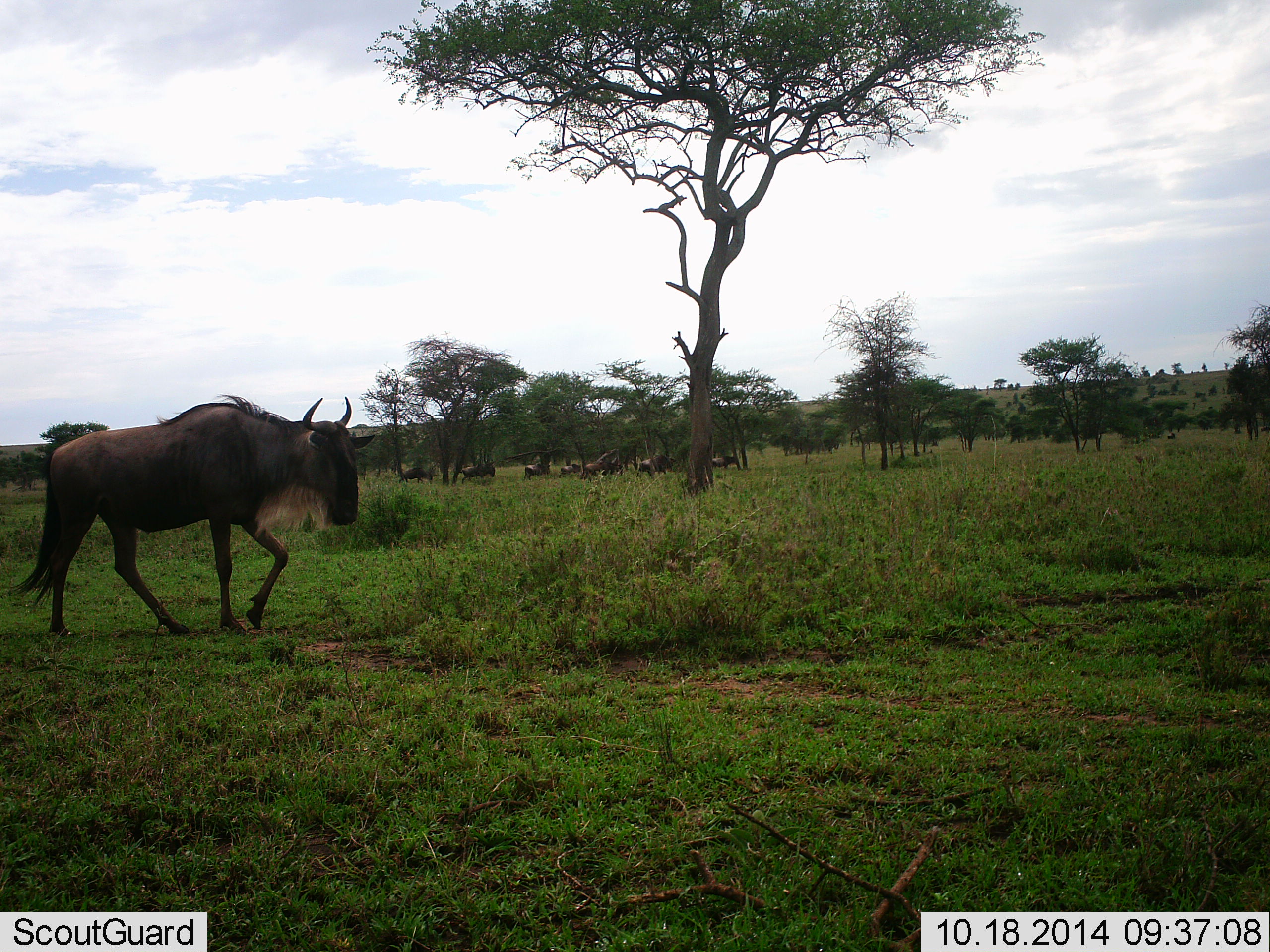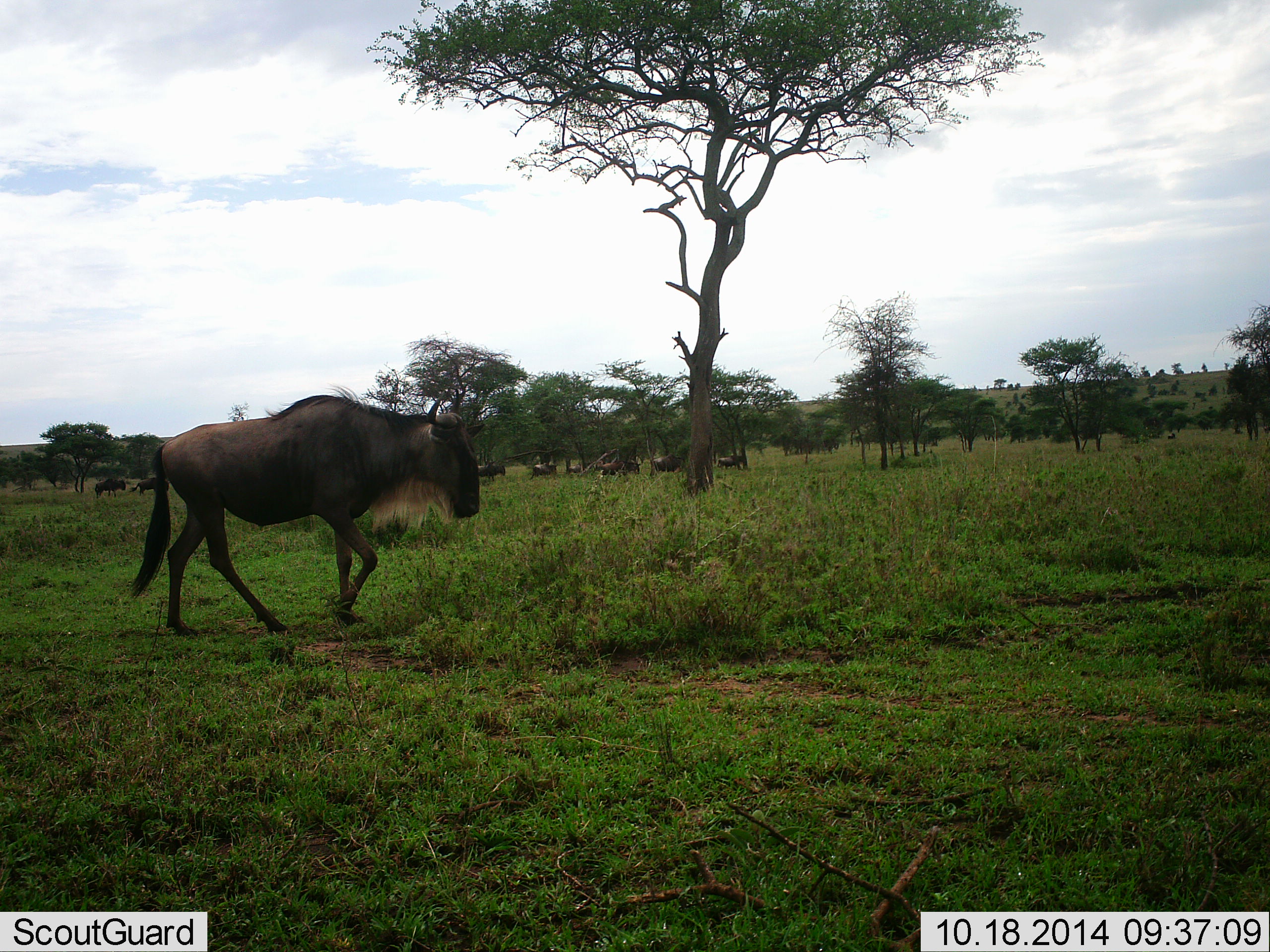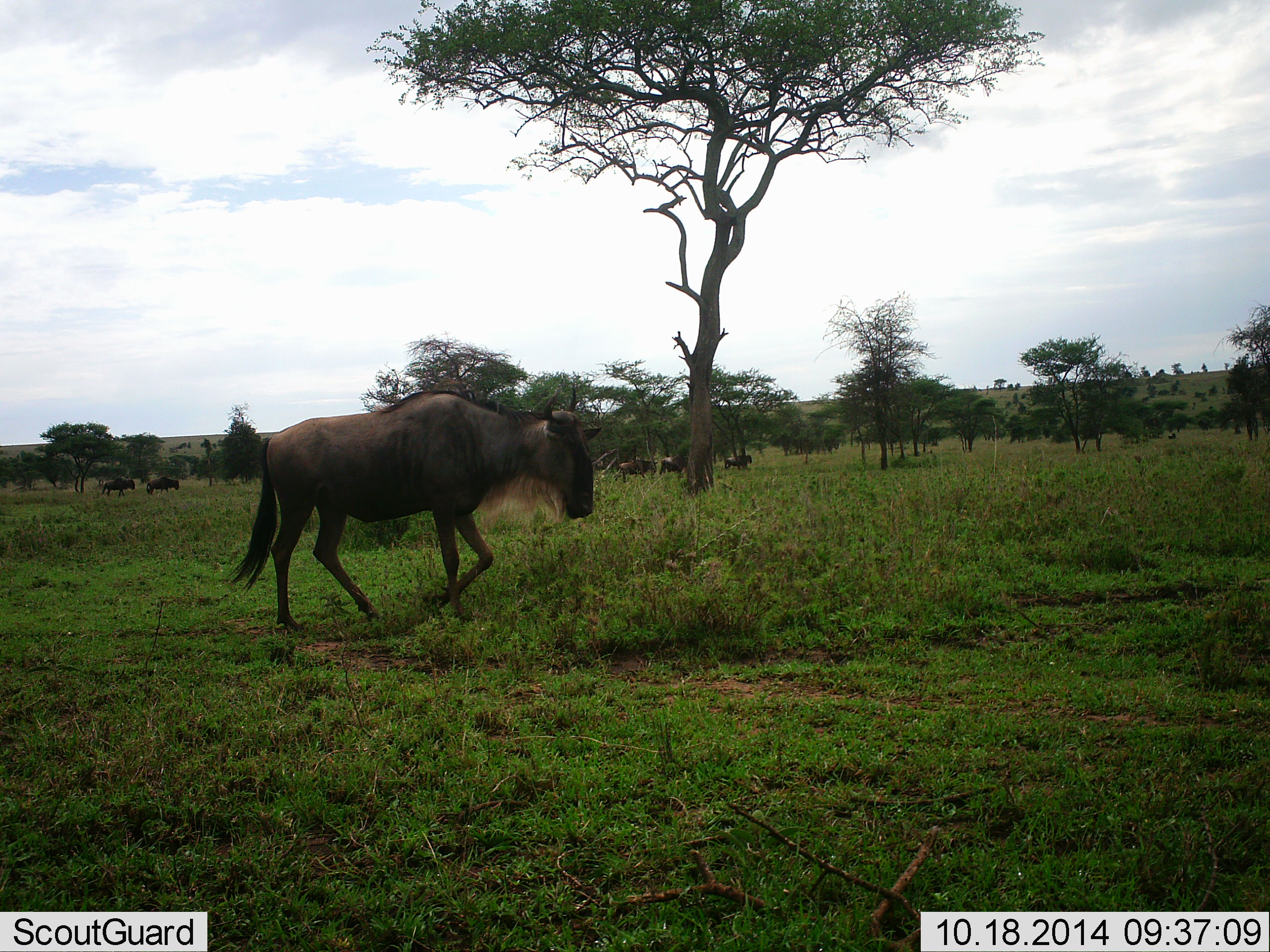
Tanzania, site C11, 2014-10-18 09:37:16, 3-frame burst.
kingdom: Animalia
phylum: Chordata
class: Mammalia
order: Artiodactyla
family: Bovidae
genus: Connochaetes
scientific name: Connochaetes taurinus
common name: blue wildebeest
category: wildebeest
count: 9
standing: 20%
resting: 0%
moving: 90%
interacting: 0%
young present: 0%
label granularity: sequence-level